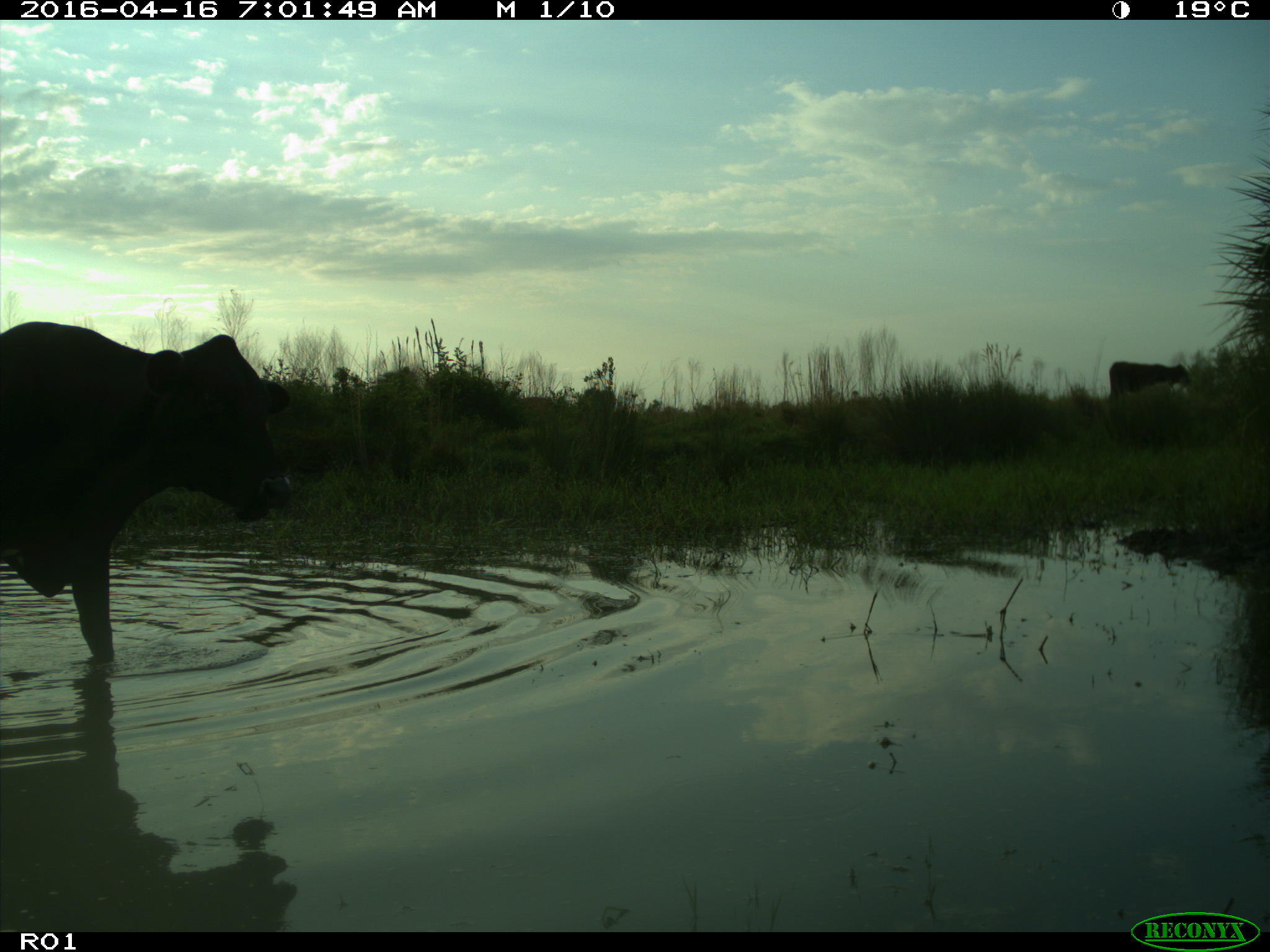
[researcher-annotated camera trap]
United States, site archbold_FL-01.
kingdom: Animalia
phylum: Chordata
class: Mammalia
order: Artiodactyla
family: Bovidae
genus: Bos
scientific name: Bos taurus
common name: domestic cow